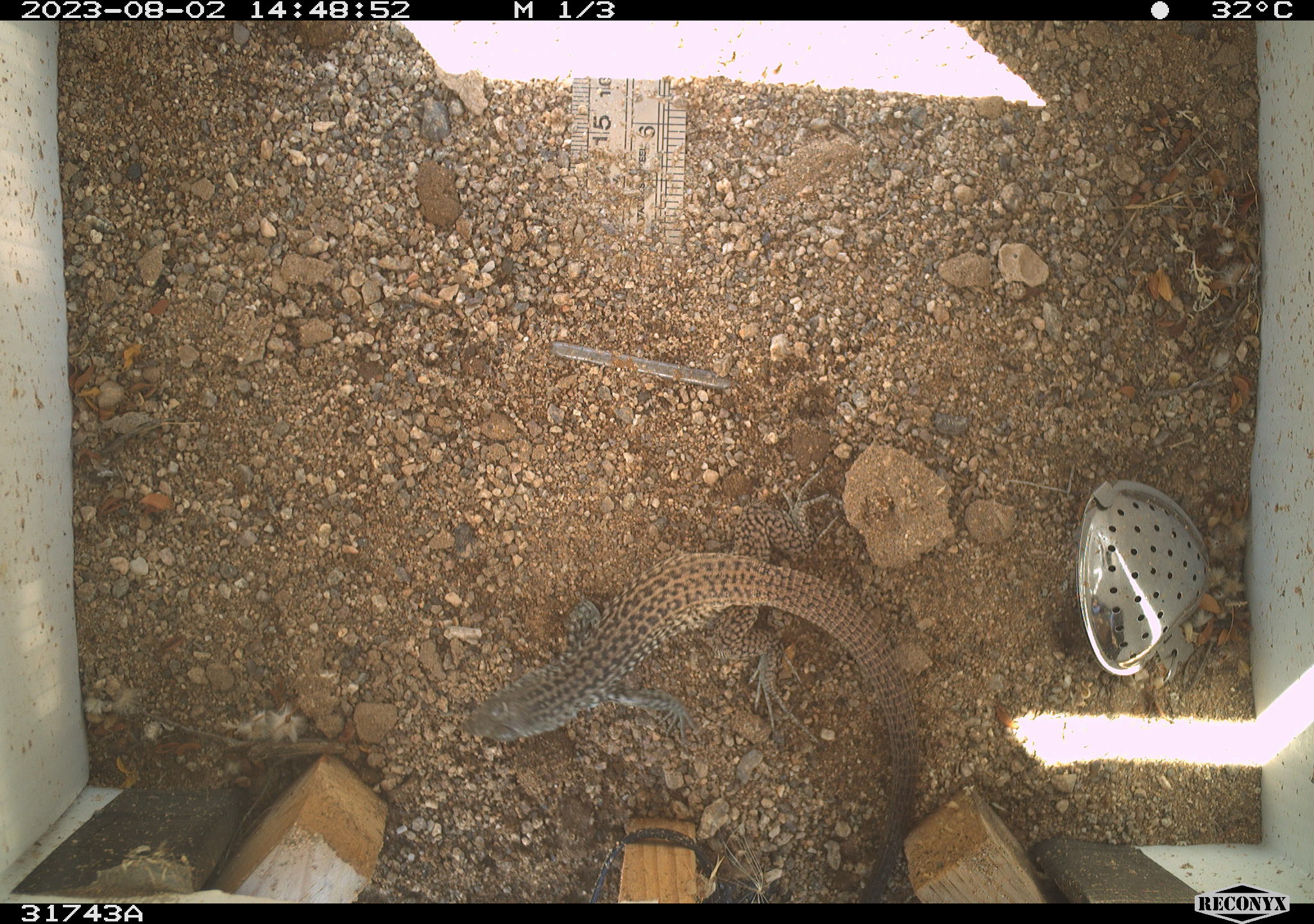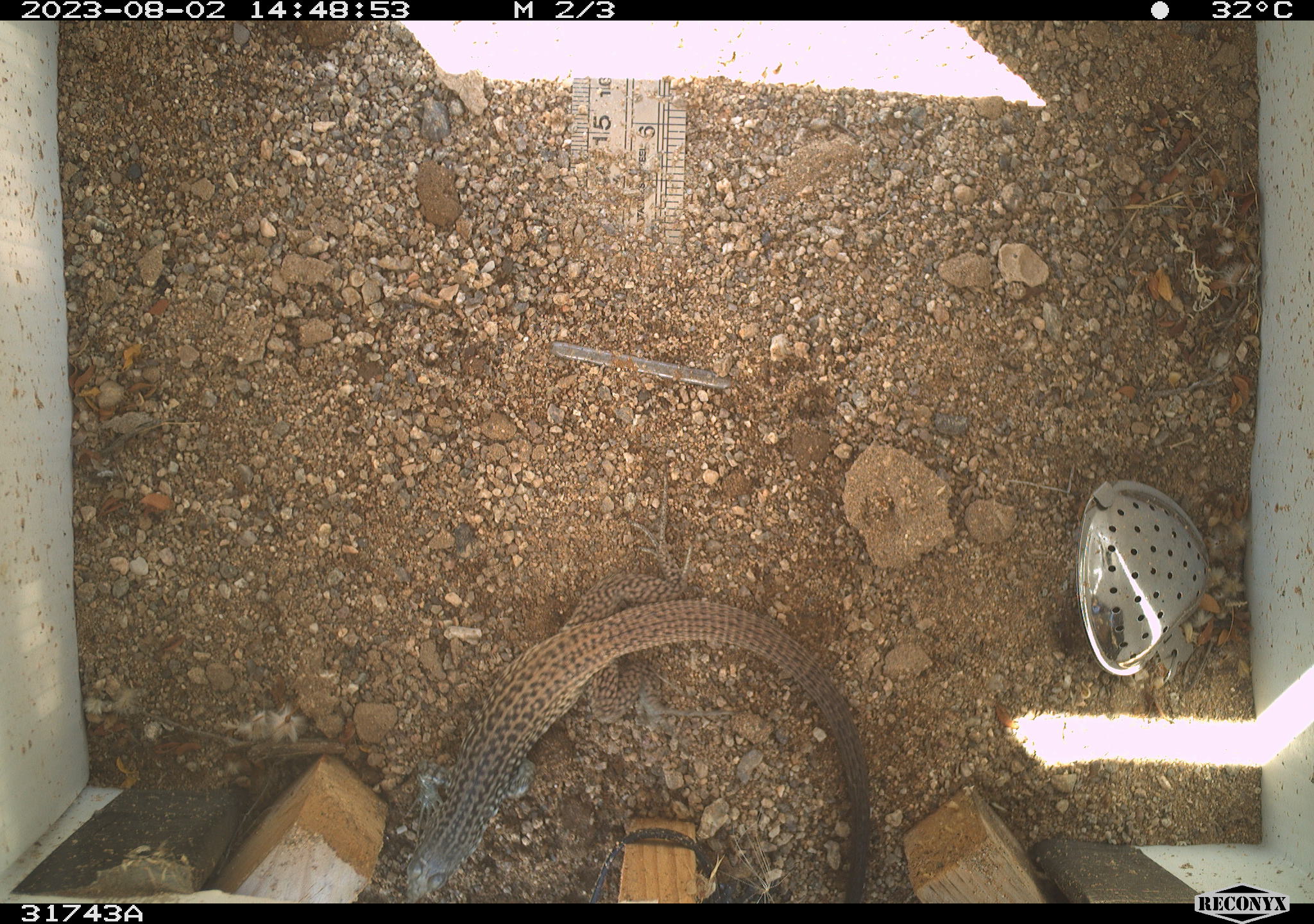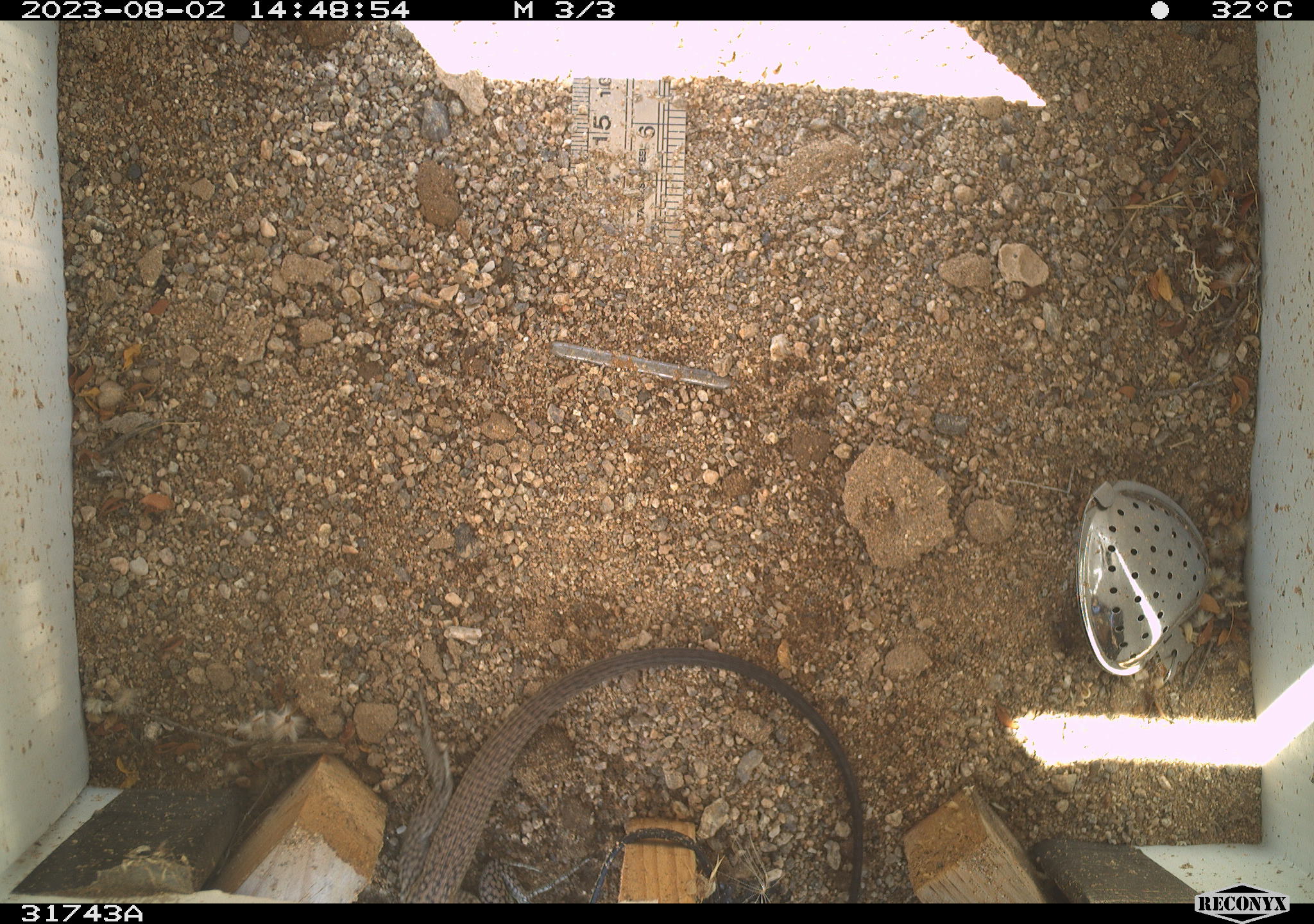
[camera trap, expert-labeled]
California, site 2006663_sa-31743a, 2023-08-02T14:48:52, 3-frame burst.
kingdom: Animalia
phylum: Chordata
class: Reptilia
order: Squamata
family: Teiidae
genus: Aspidoscelis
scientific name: Aspidoscelis tigris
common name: western whiptail